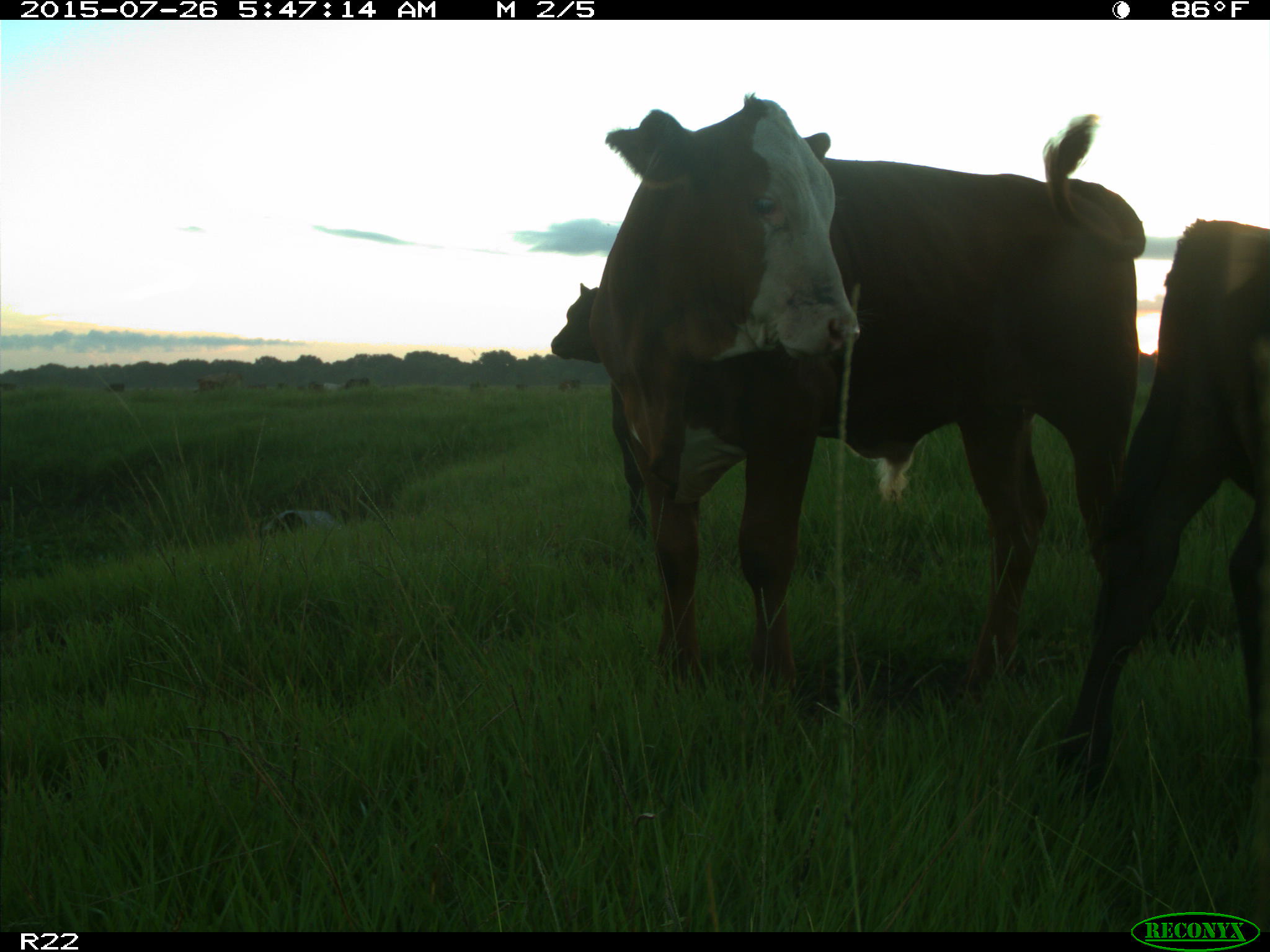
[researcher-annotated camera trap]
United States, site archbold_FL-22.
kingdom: Animalia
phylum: Chordata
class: Mammalia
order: Artiodactyla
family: Bovidae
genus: Bos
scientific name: Bos taurus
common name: domestic cow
Bos taurus (domestic cow).